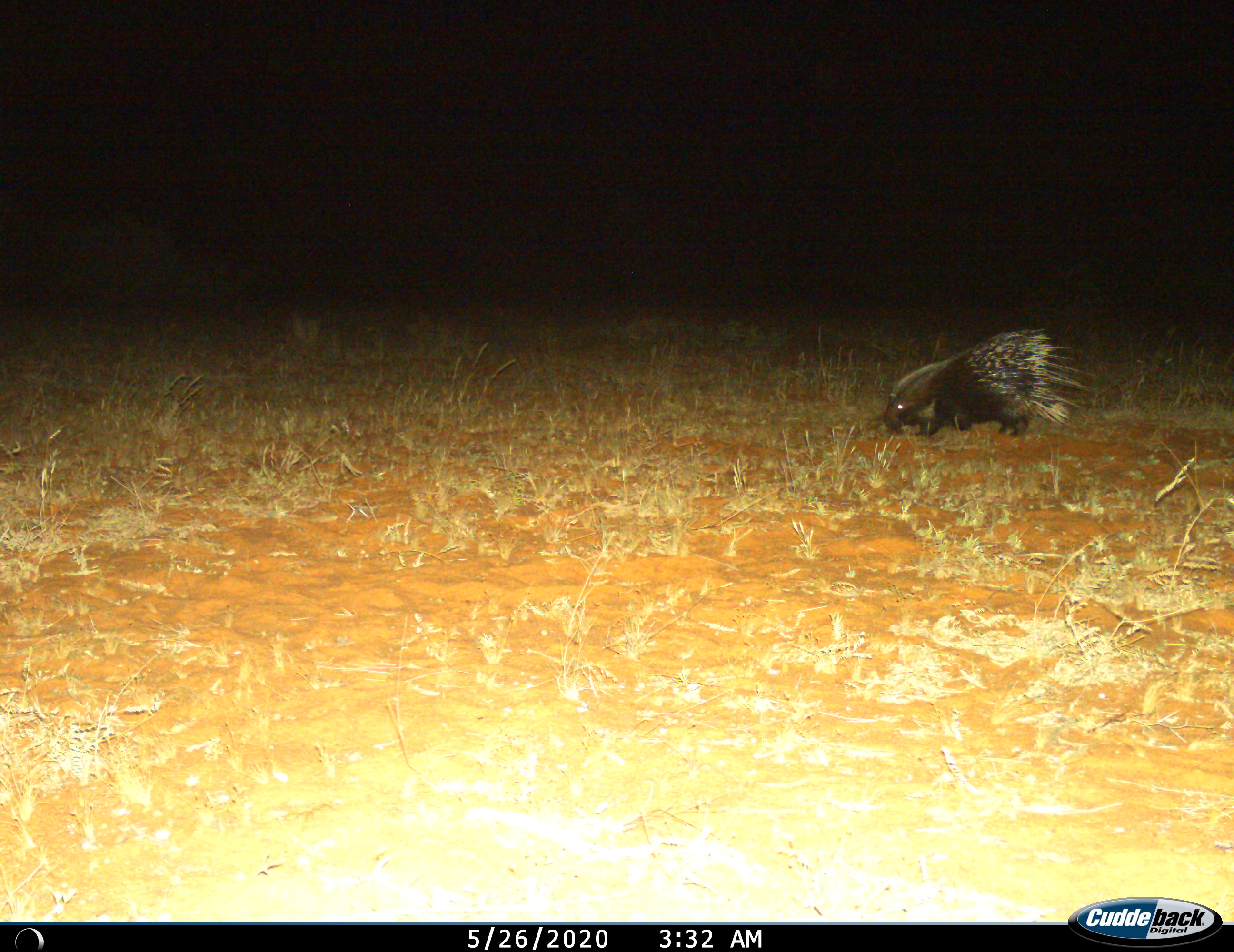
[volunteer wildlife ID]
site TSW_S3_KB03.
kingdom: Animalia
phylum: Chordata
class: Mammalia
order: Rodentia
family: Hystricidae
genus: Hystrix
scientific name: Hystrix cristata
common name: crested porcupine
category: porcupine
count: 1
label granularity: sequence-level